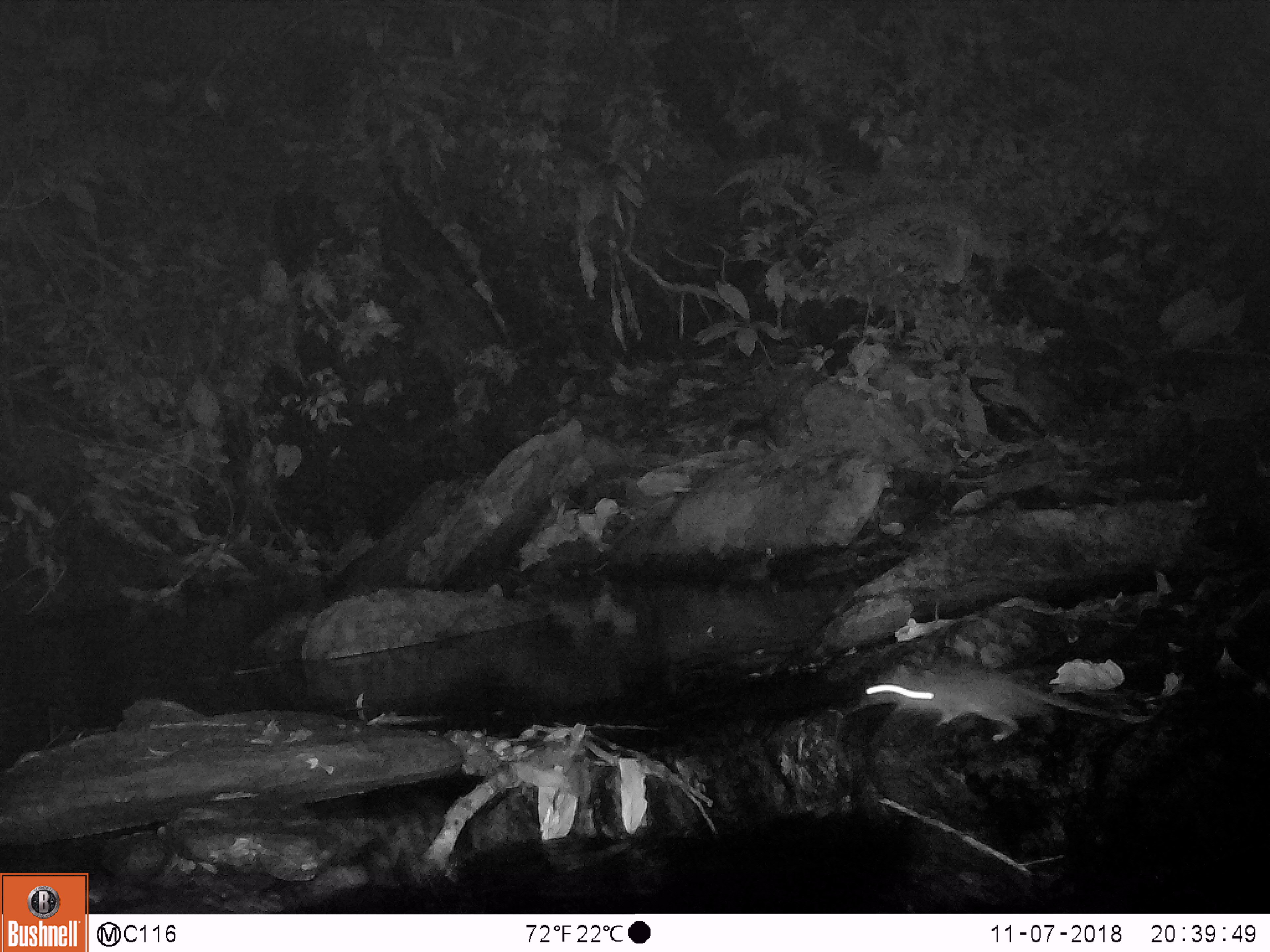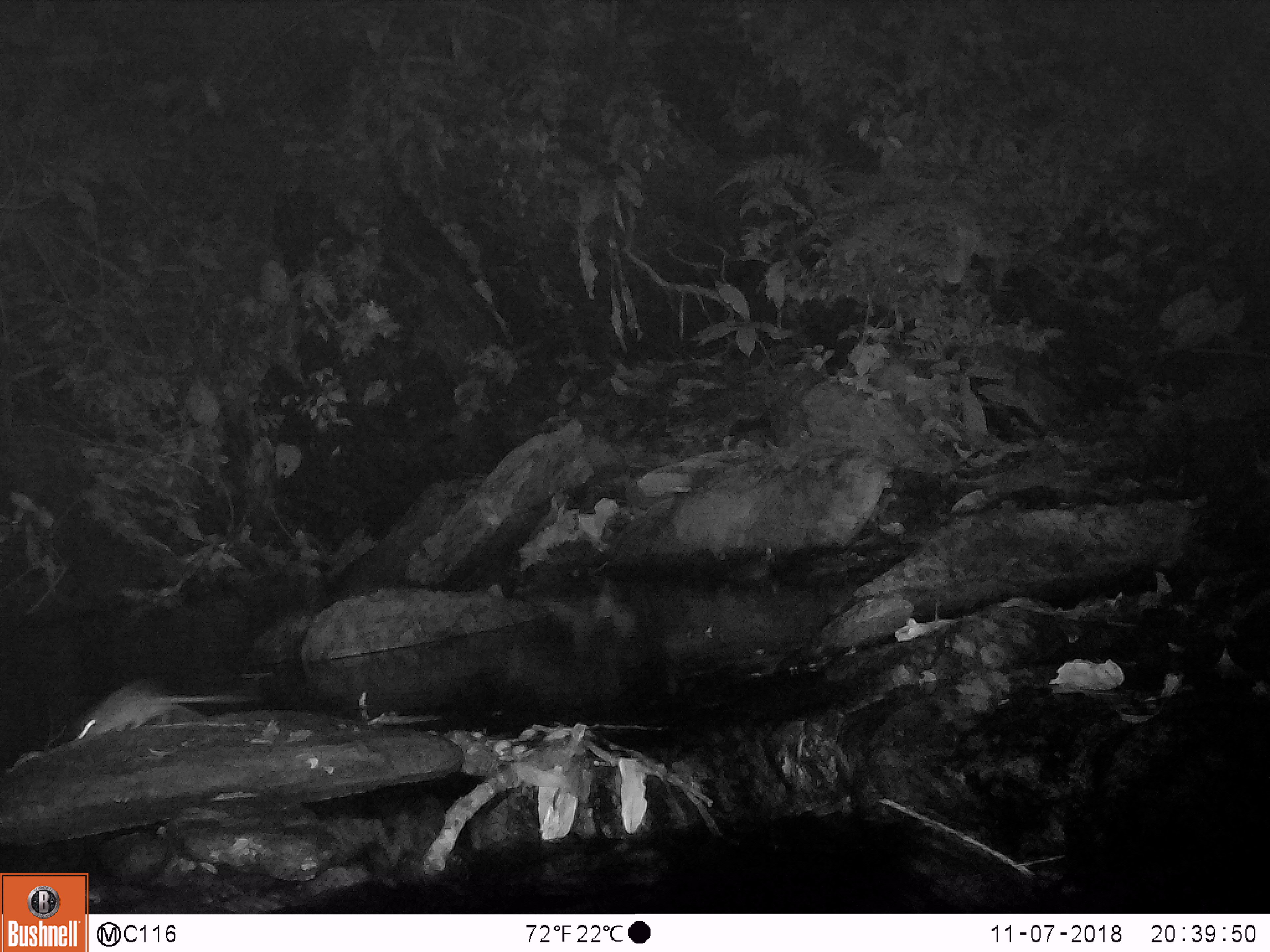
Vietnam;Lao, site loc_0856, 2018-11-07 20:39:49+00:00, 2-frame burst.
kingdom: Animalia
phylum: Chordata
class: Mammalia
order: Rodentia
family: Muridae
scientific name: Muridae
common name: old-world mice and rats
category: unidentified murid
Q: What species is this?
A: Unidentified murid (old-world mice and rats) (Muridae).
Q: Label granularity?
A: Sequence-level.